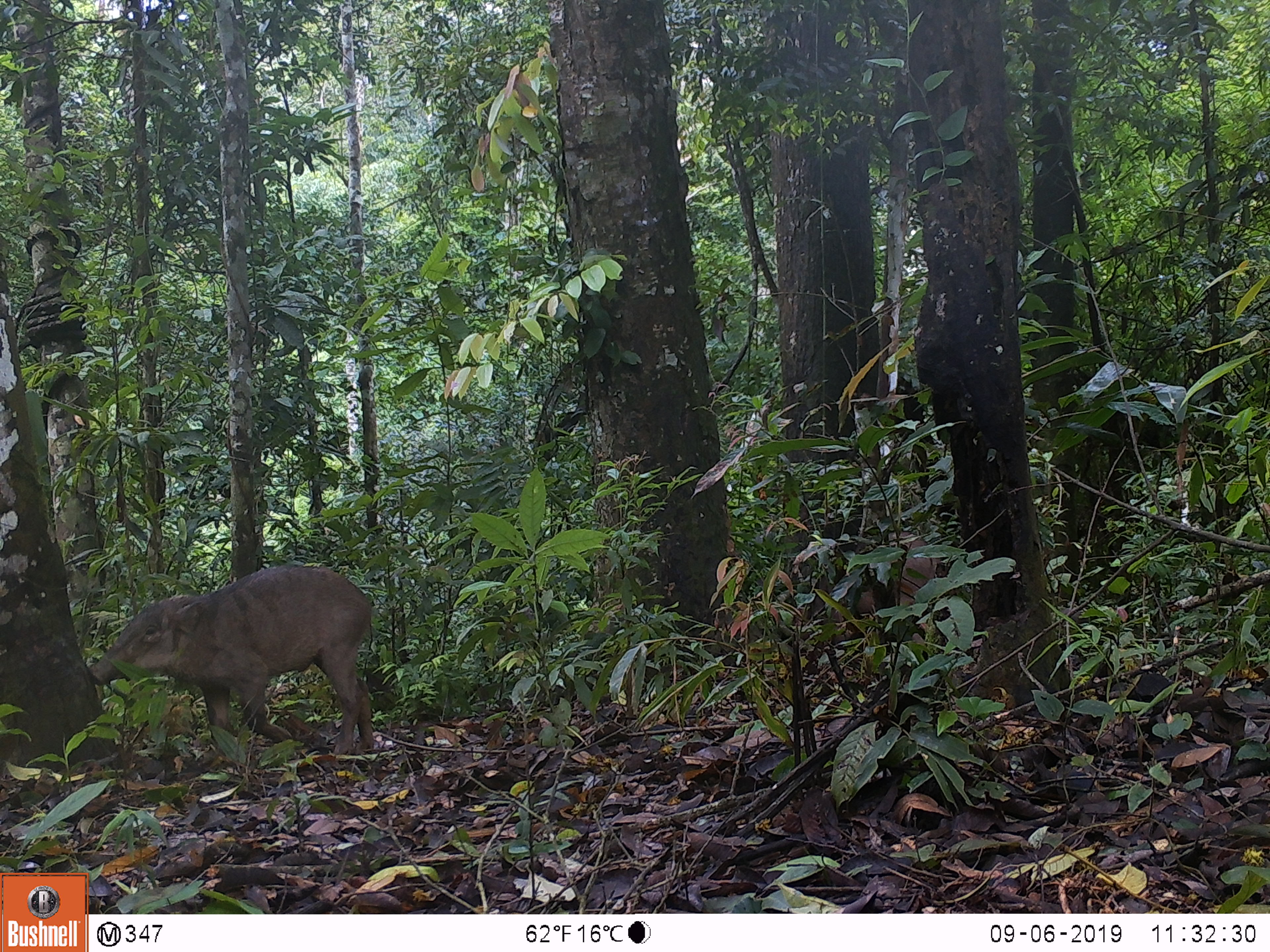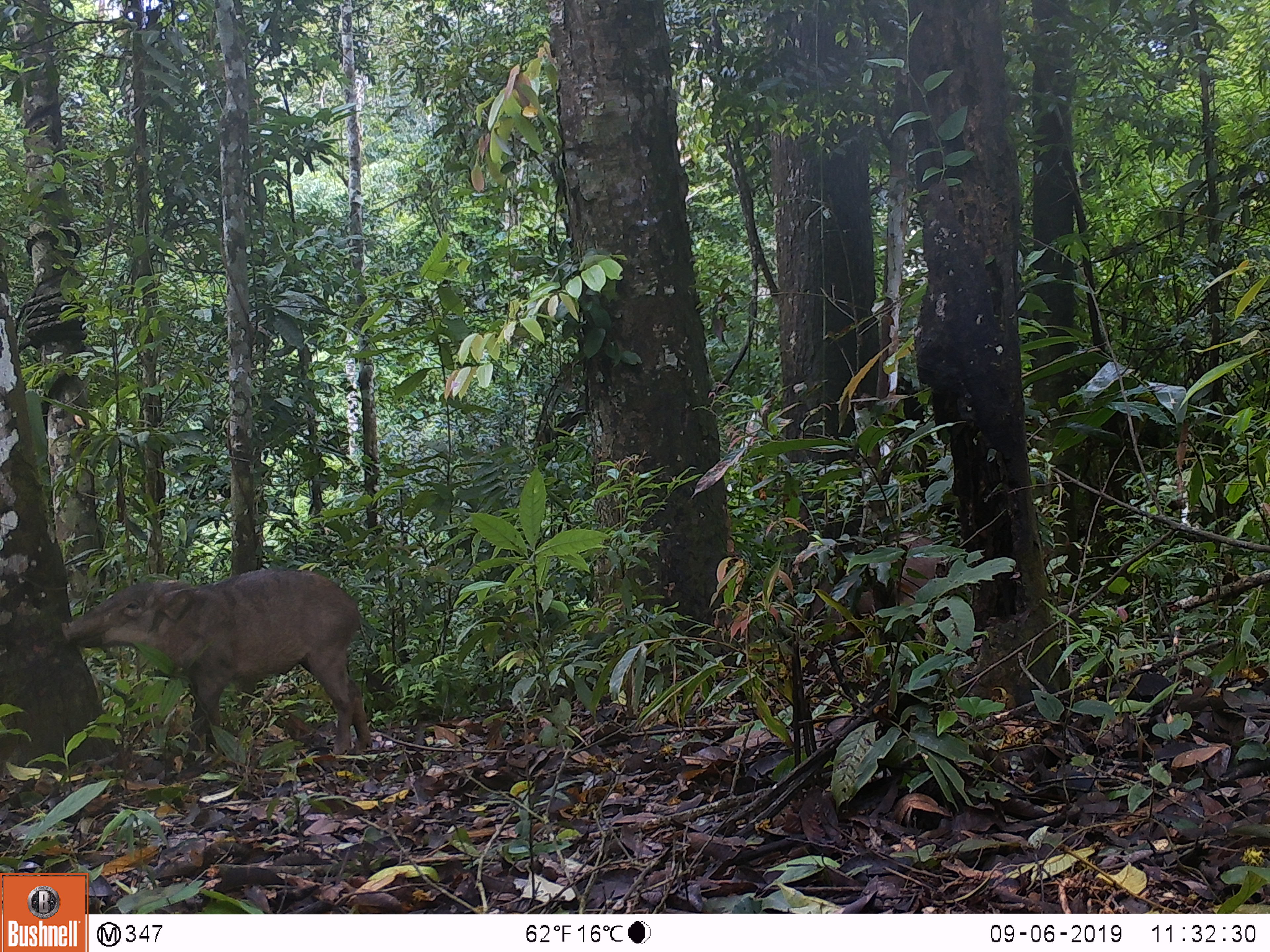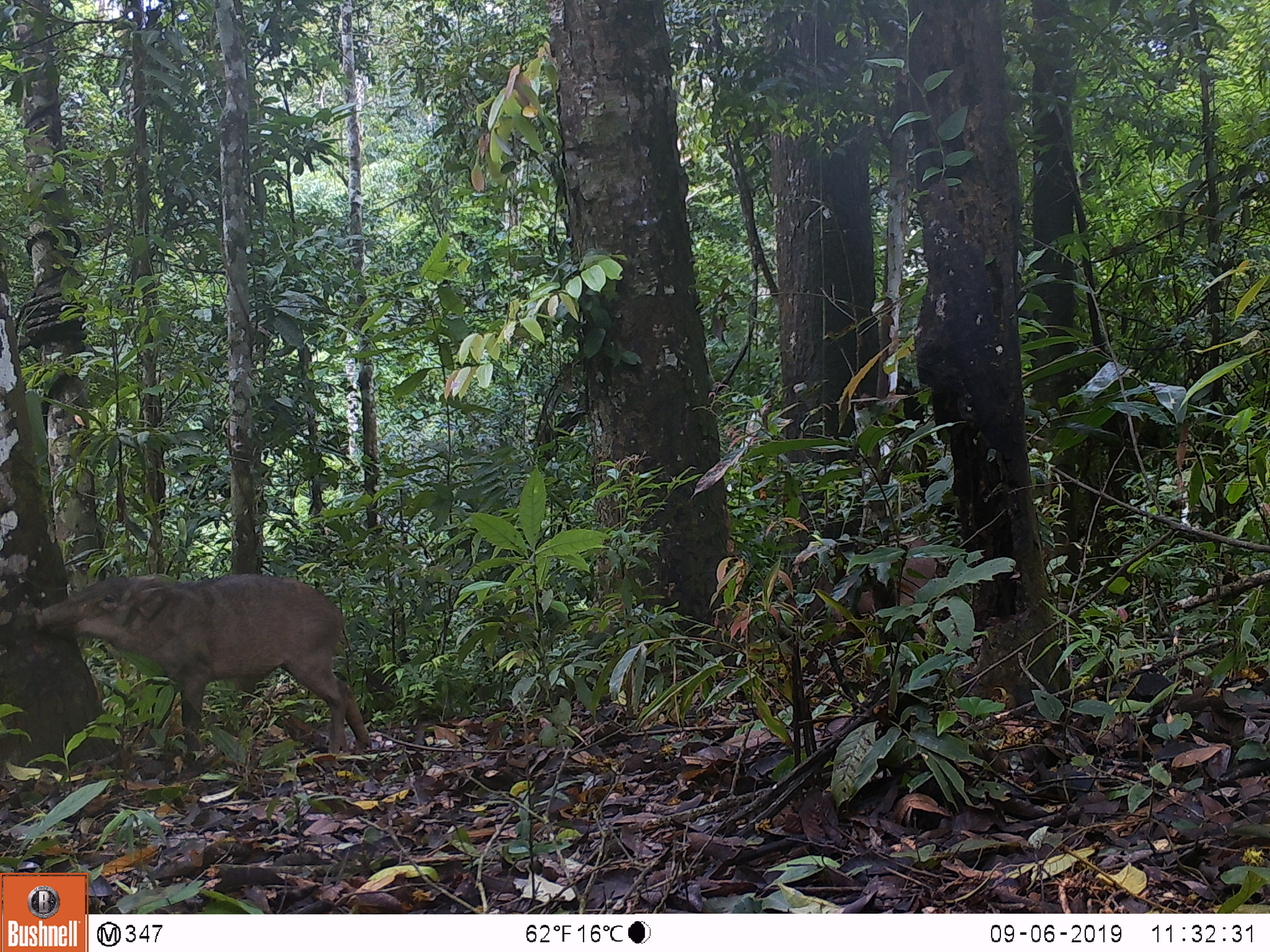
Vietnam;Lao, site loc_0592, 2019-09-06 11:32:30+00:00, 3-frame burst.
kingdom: Animalia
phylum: Chordata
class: Mammalia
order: Artiodactyla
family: Suidae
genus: Sus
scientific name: Sus scrofa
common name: eurasian wild pig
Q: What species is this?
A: Eurasian wild pig (Sus scrofa).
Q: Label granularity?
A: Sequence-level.